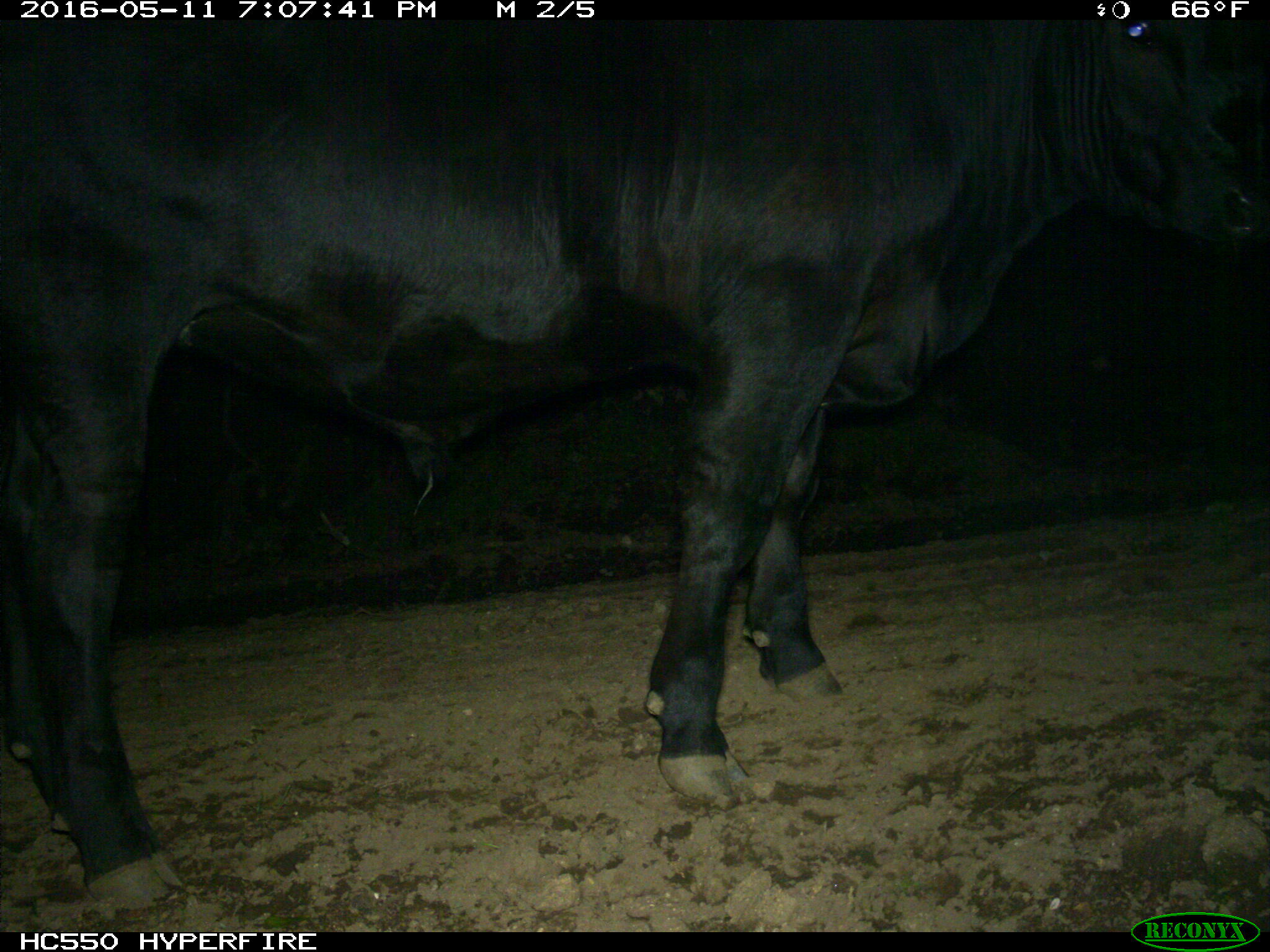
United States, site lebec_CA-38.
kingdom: Animalia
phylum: Chordata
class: Mammalia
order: Artiodactyla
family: Bovidae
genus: Bos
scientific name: Bos taurus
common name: domestic cow